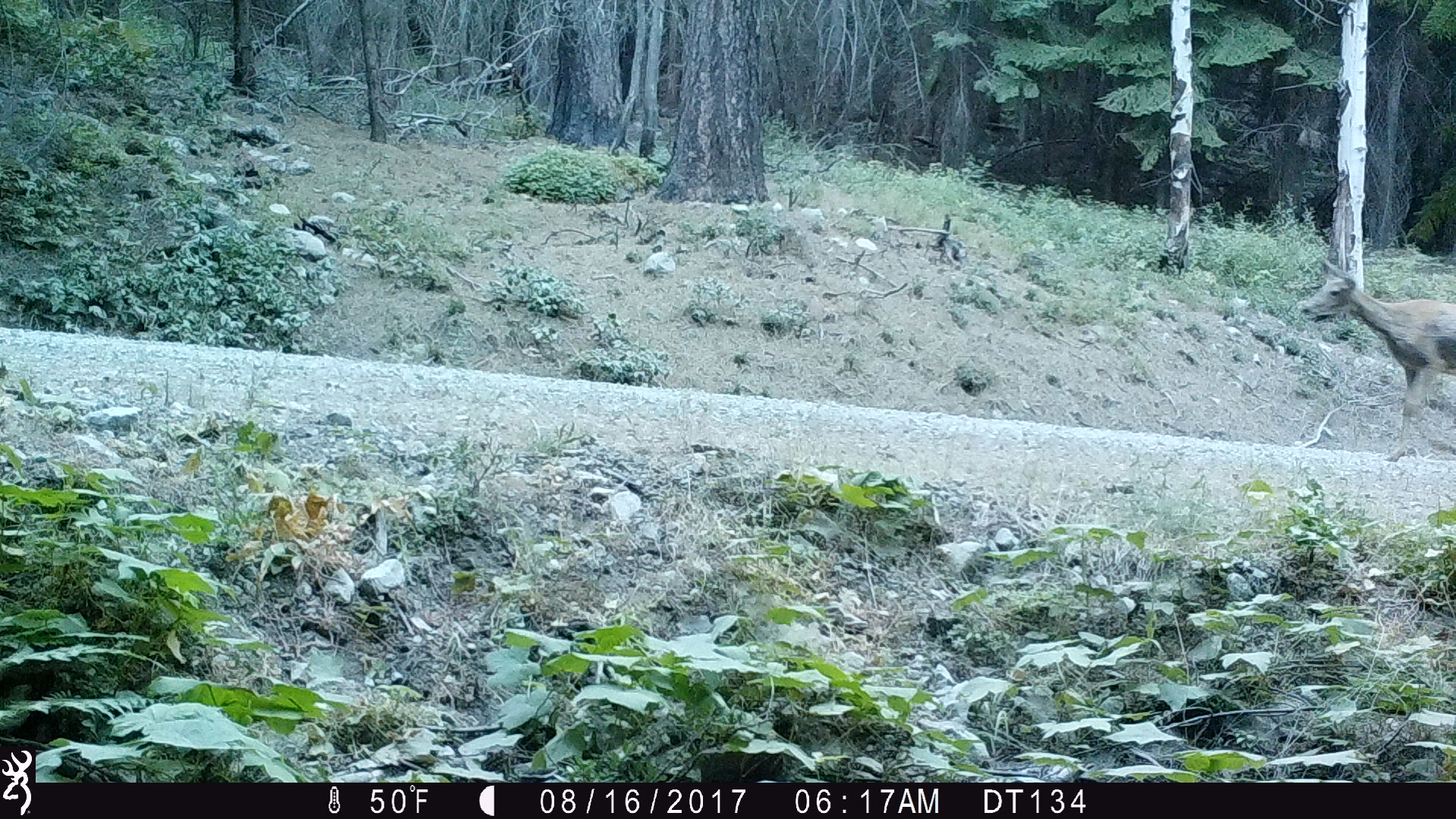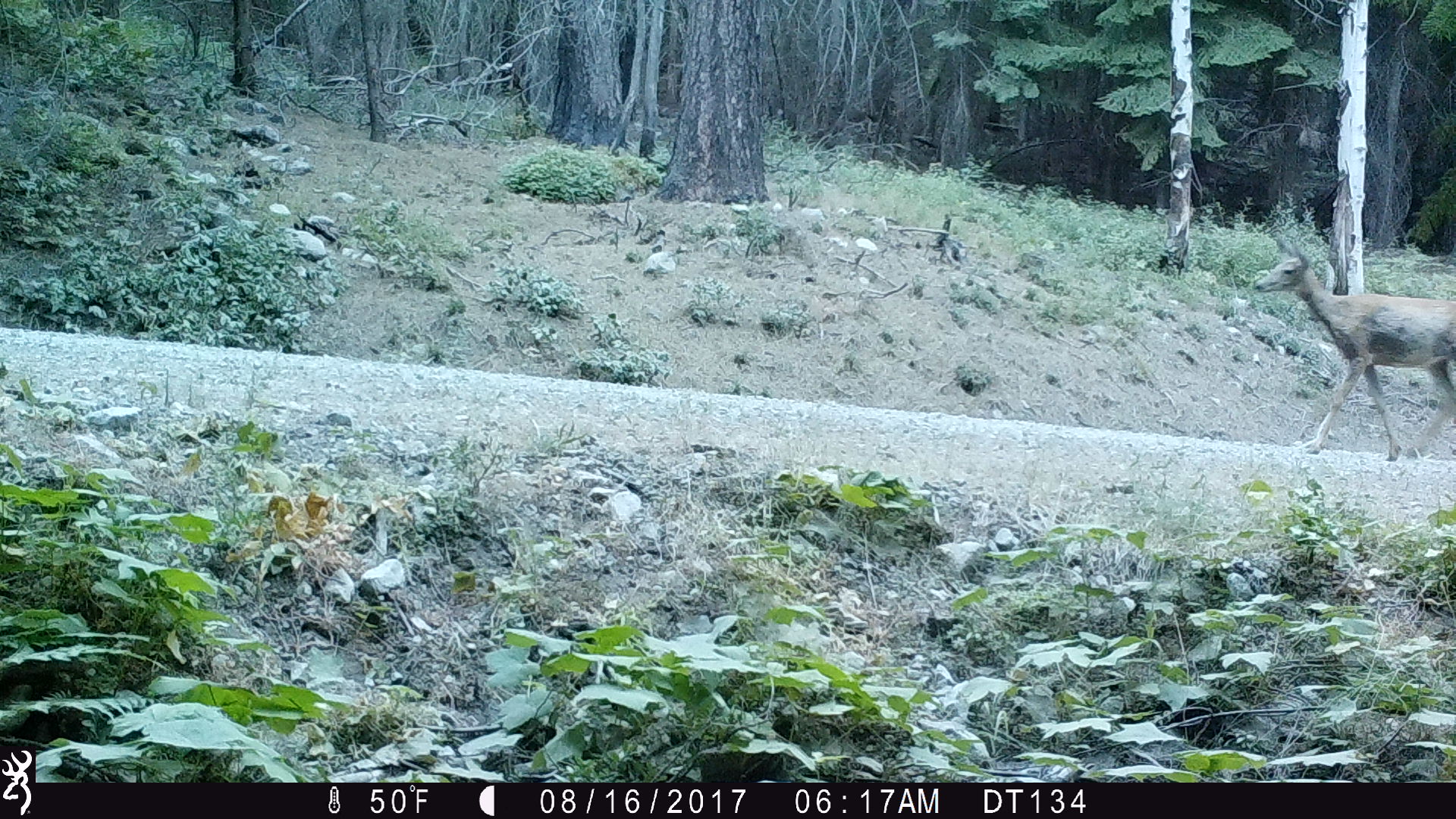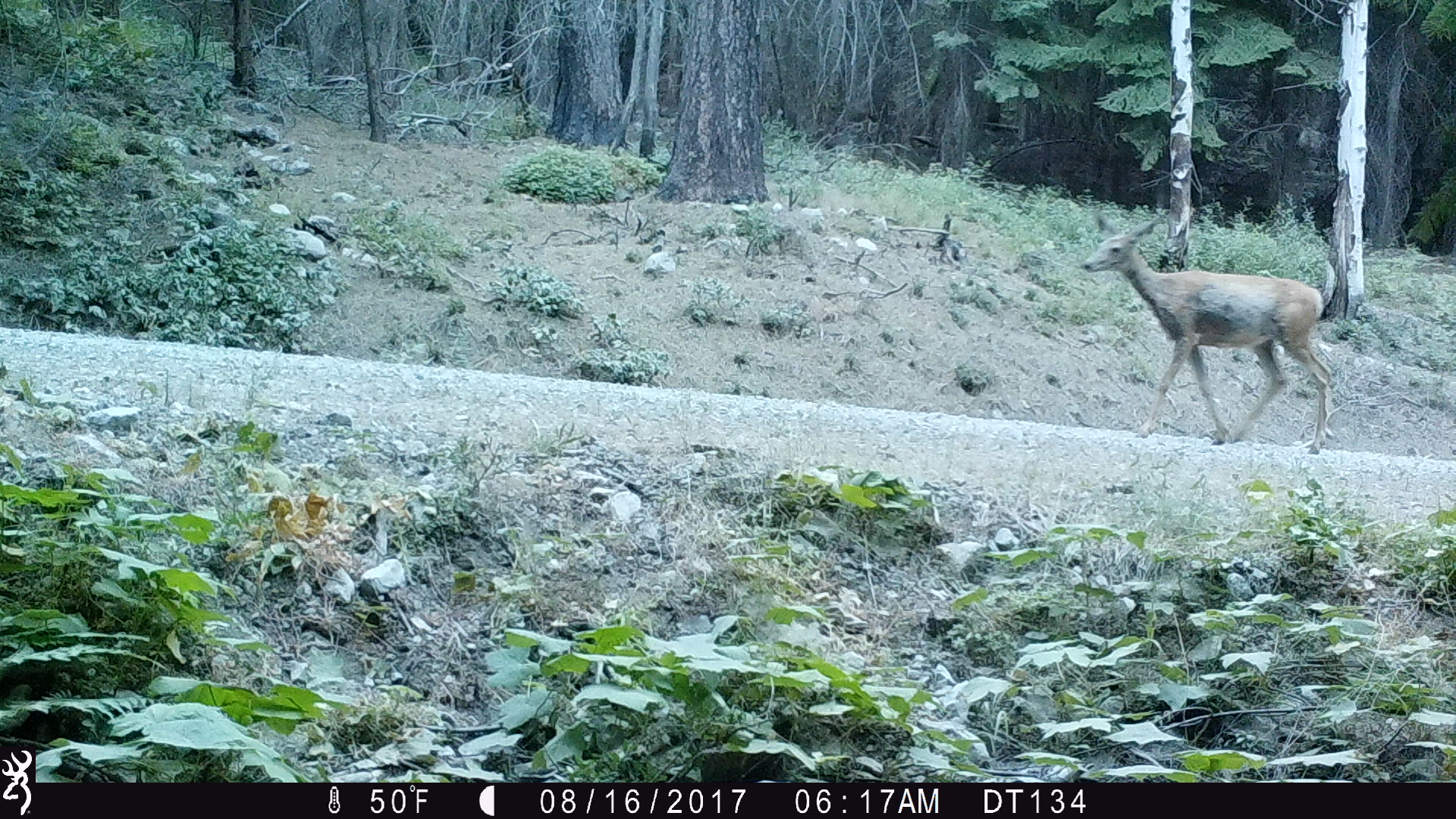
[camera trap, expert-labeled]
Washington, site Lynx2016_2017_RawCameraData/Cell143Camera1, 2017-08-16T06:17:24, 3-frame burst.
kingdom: Animalia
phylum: Chordata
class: Mammalia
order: Artiodactyla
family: Cervidae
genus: Odocoileus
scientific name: Odocoileus hemionus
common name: mule deer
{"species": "Odocoileus hemionus (mule deer)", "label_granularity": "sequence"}